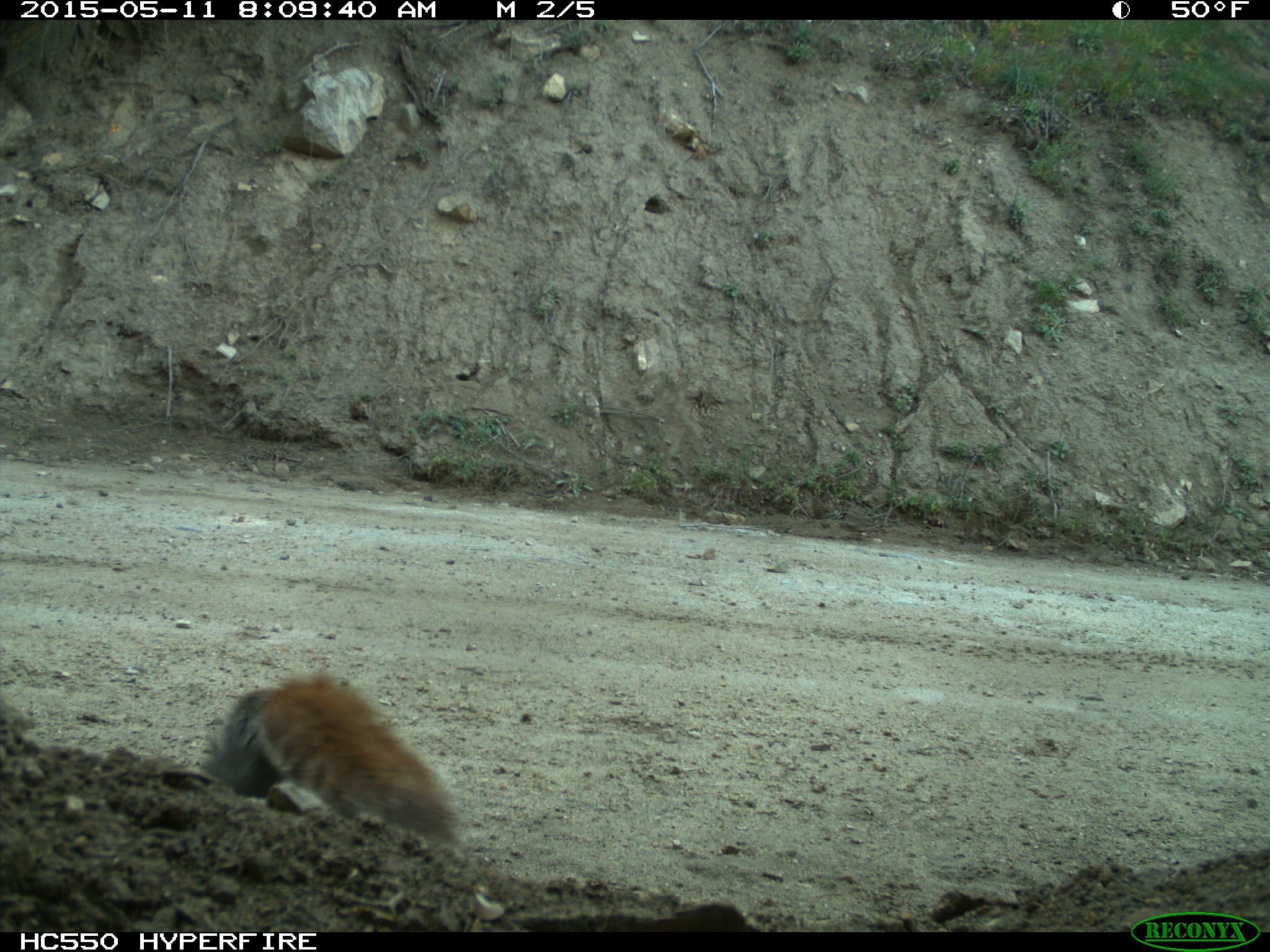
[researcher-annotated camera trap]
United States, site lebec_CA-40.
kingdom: Animalia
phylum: Chordata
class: Mammalia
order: Rodentia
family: Sciuridae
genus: Sciurus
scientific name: Sciurus carolinensis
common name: eastern gray squirrel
Sciurus carolinensis (eastern gray squirrel).